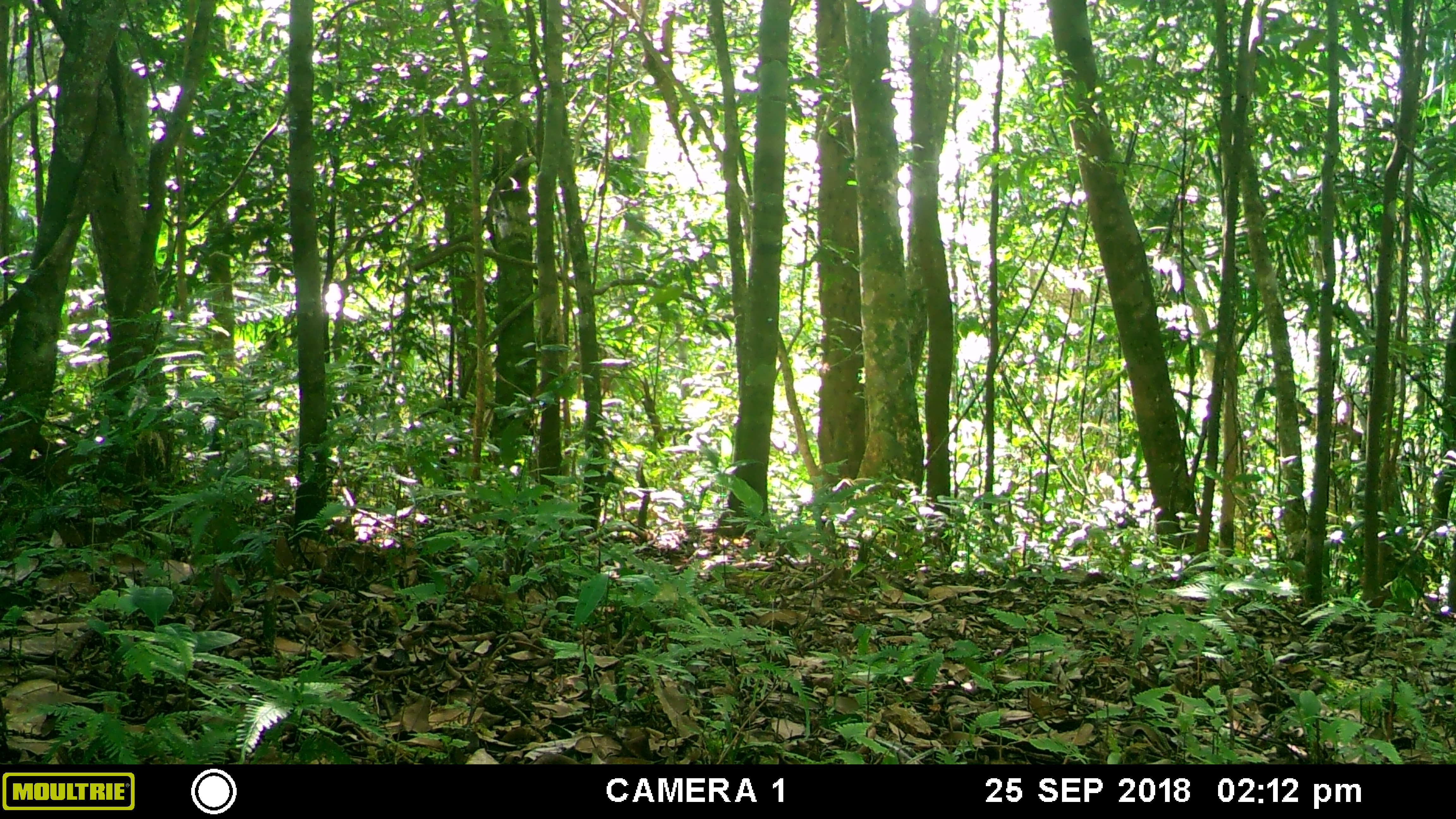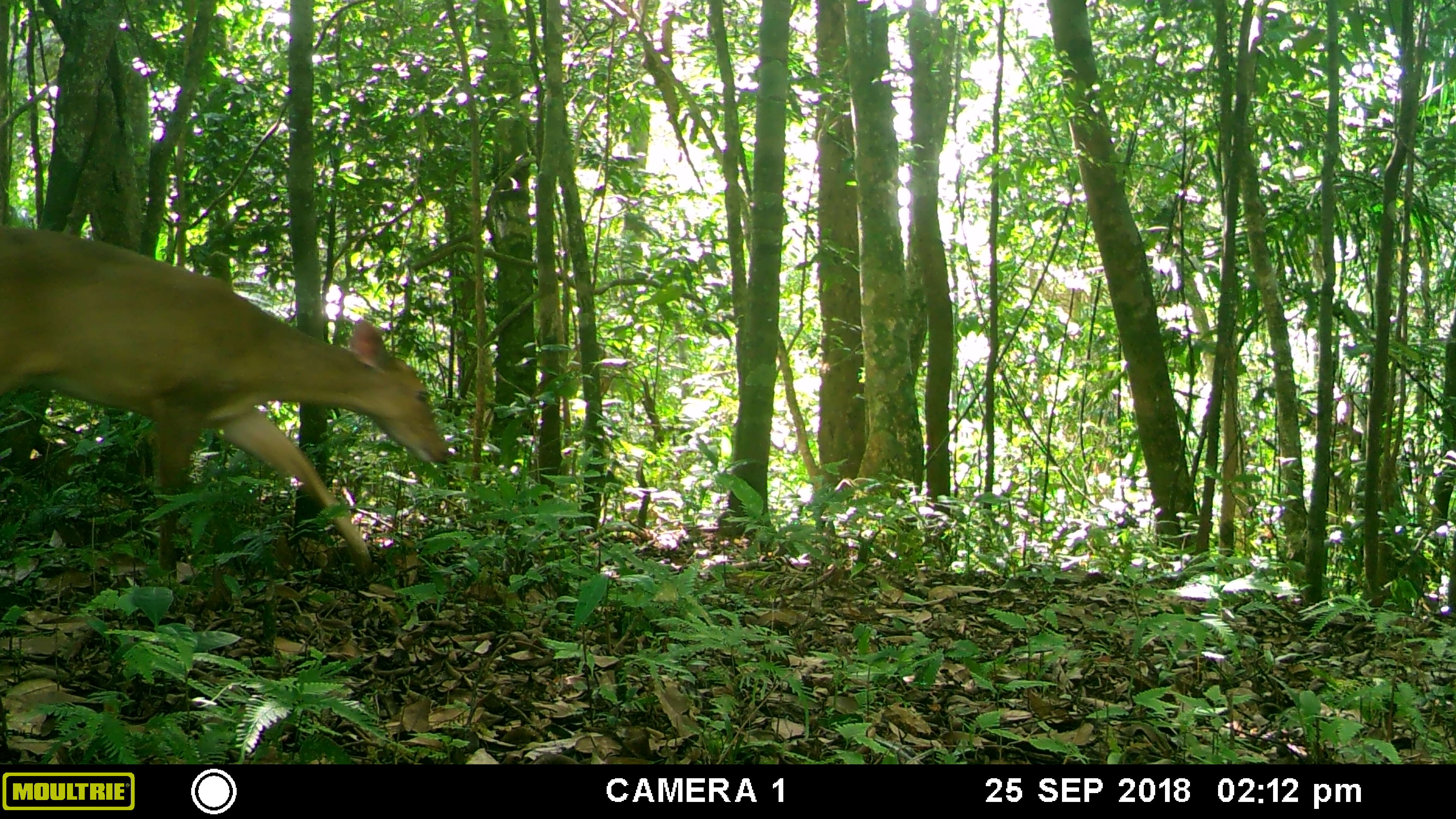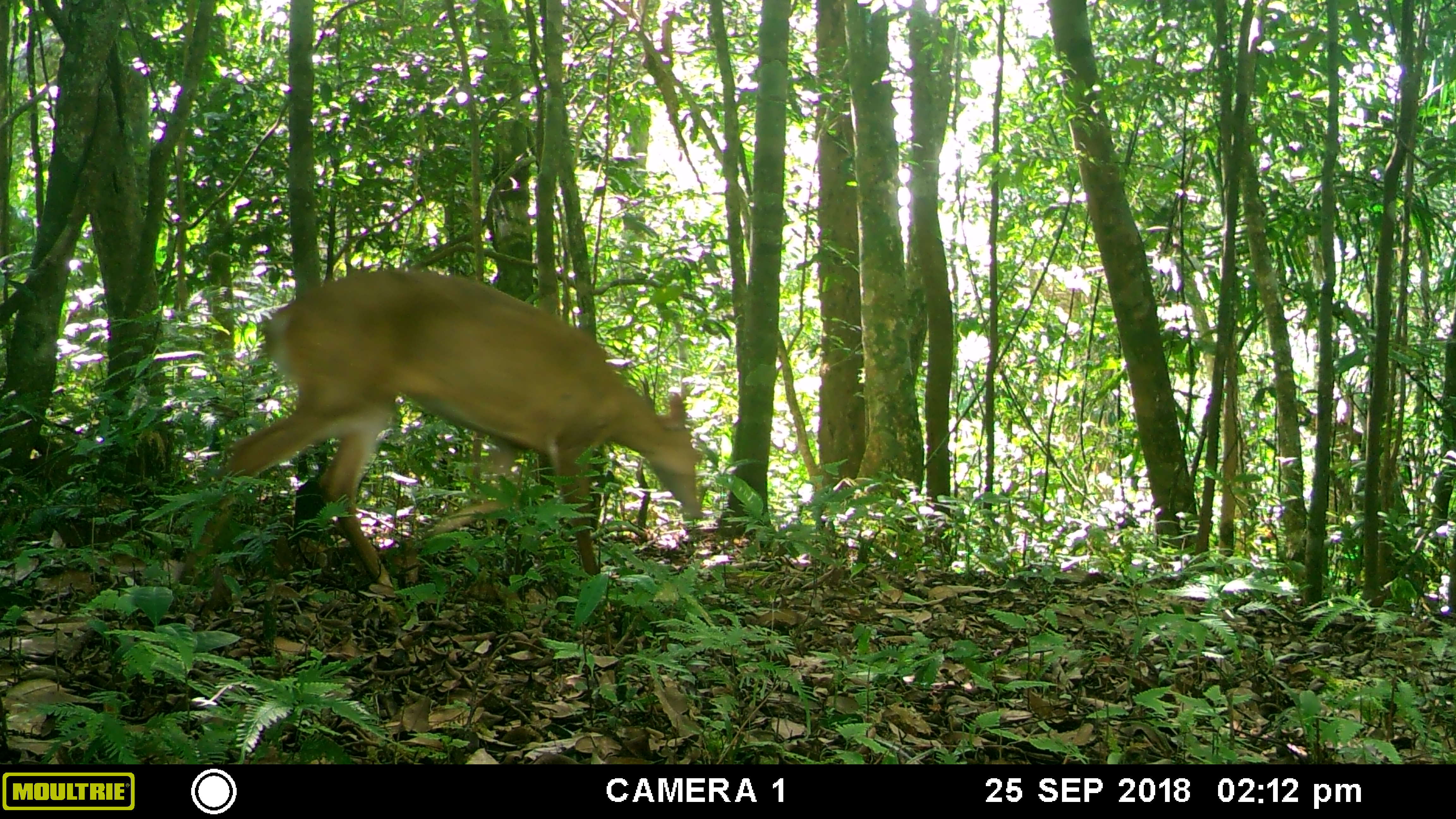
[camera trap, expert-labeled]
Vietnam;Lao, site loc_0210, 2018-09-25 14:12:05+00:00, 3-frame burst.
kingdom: Animalia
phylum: Chordata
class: Mammalia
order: Artiodactyla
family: Cervidae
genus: Muntiacus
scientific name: Muntiacus vuquangensis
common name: large-antlered muntjac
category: large antlered muntjac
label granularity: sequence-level